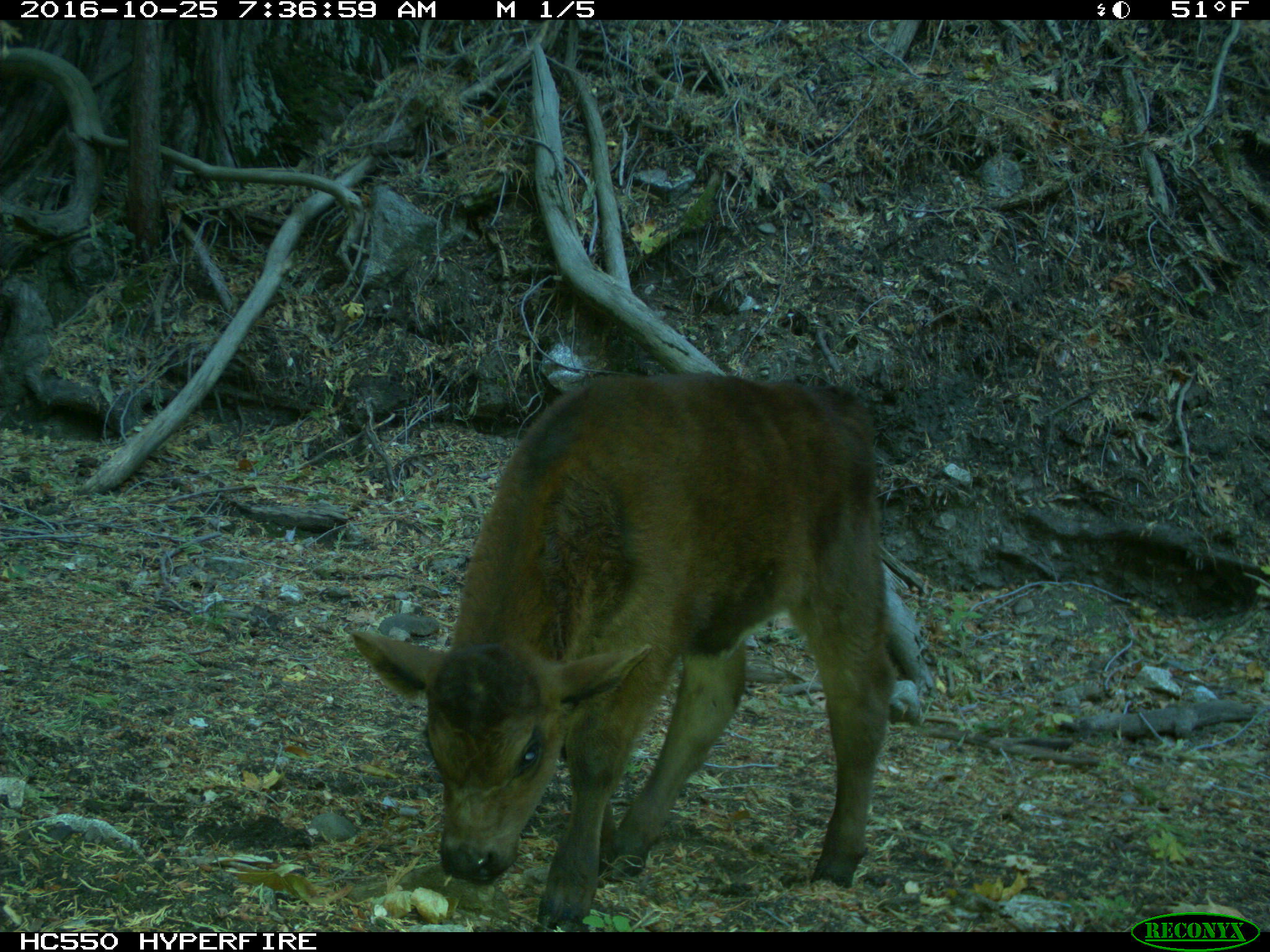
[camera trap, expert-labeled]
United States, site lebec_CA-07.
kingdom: Animalia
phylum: Chordata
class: Mammalia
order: Artiodactyla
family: Bovidae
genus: Bos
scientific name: Bos taurus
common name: domestic cow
Bos taurus (domestic cow).